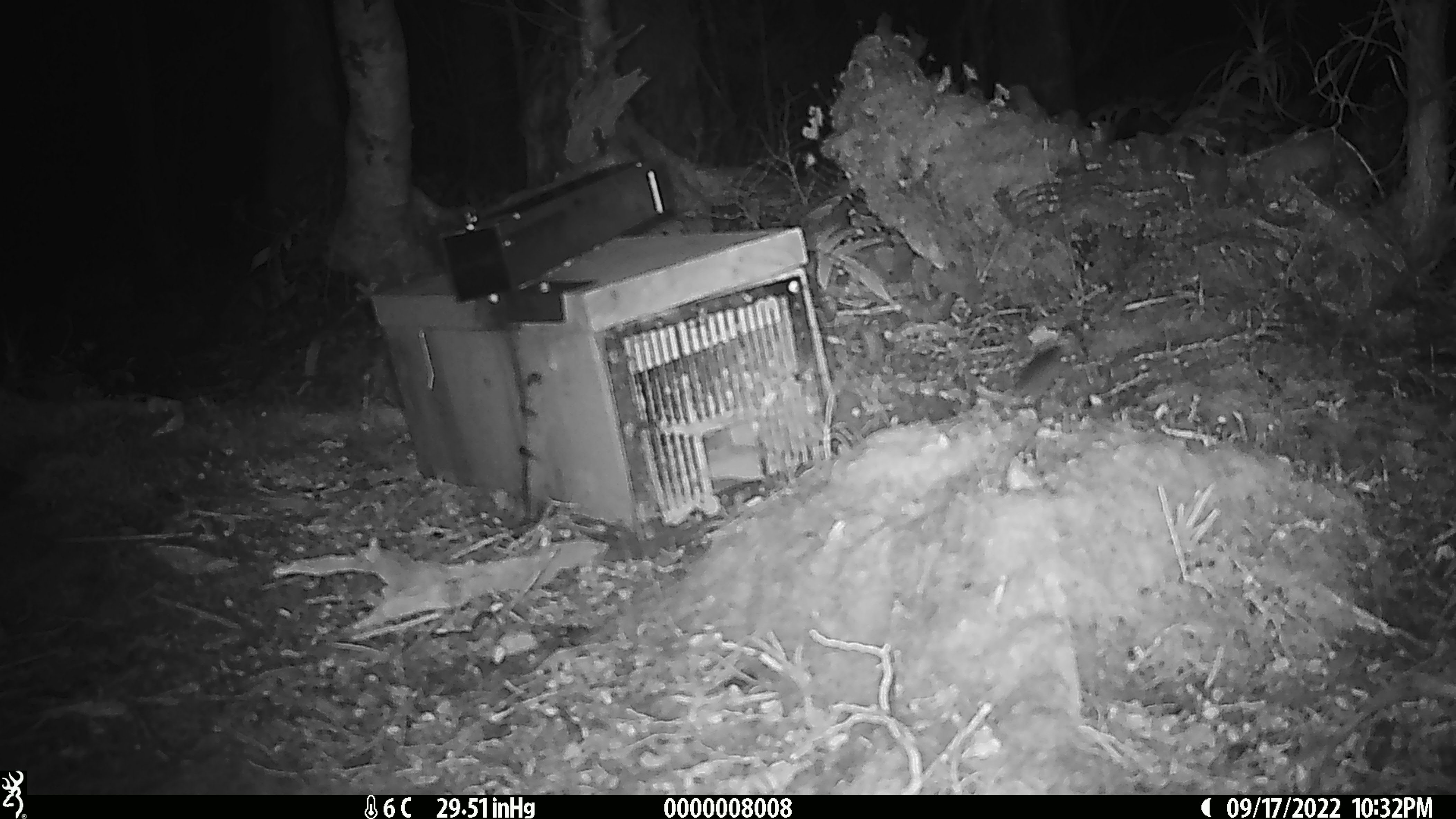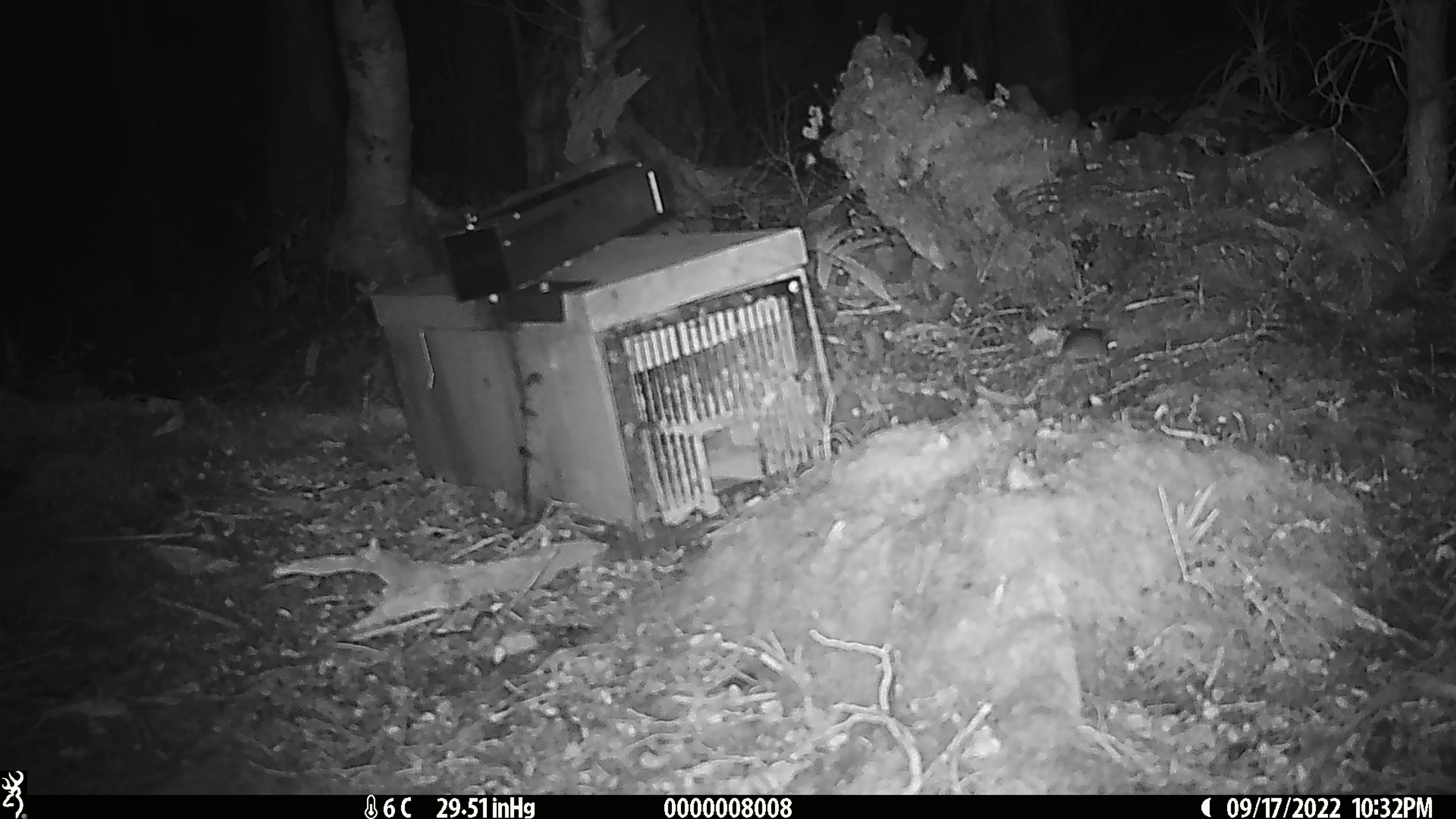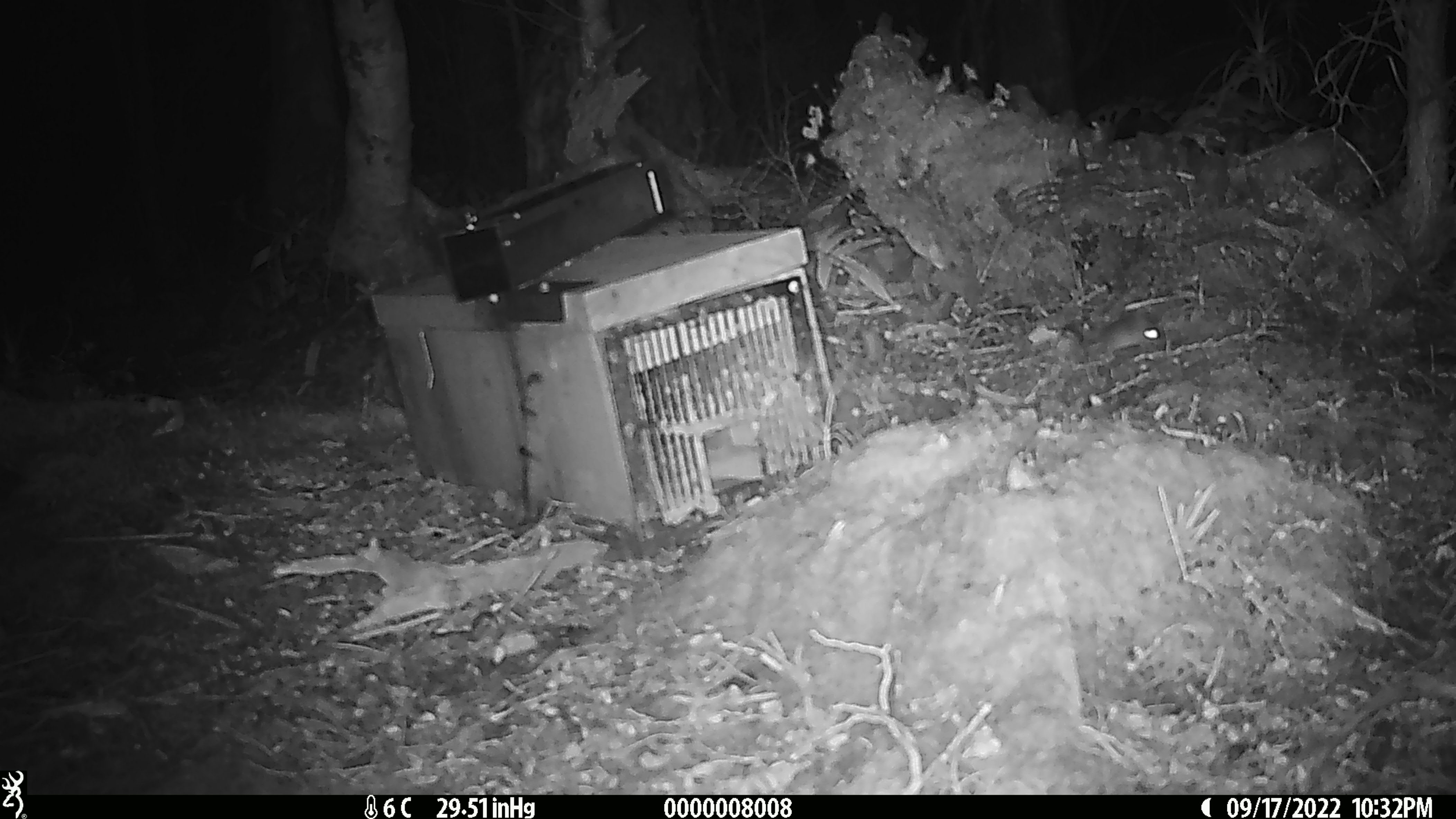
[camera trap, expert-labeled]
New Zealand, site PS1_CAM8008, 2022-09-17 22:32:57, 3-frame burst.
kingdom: Animalia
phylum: Chordata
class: Mammalia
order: Rodentia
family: Muridae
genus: Mus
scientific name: Mus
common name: mouse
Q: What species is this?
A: Mouse (Mus).